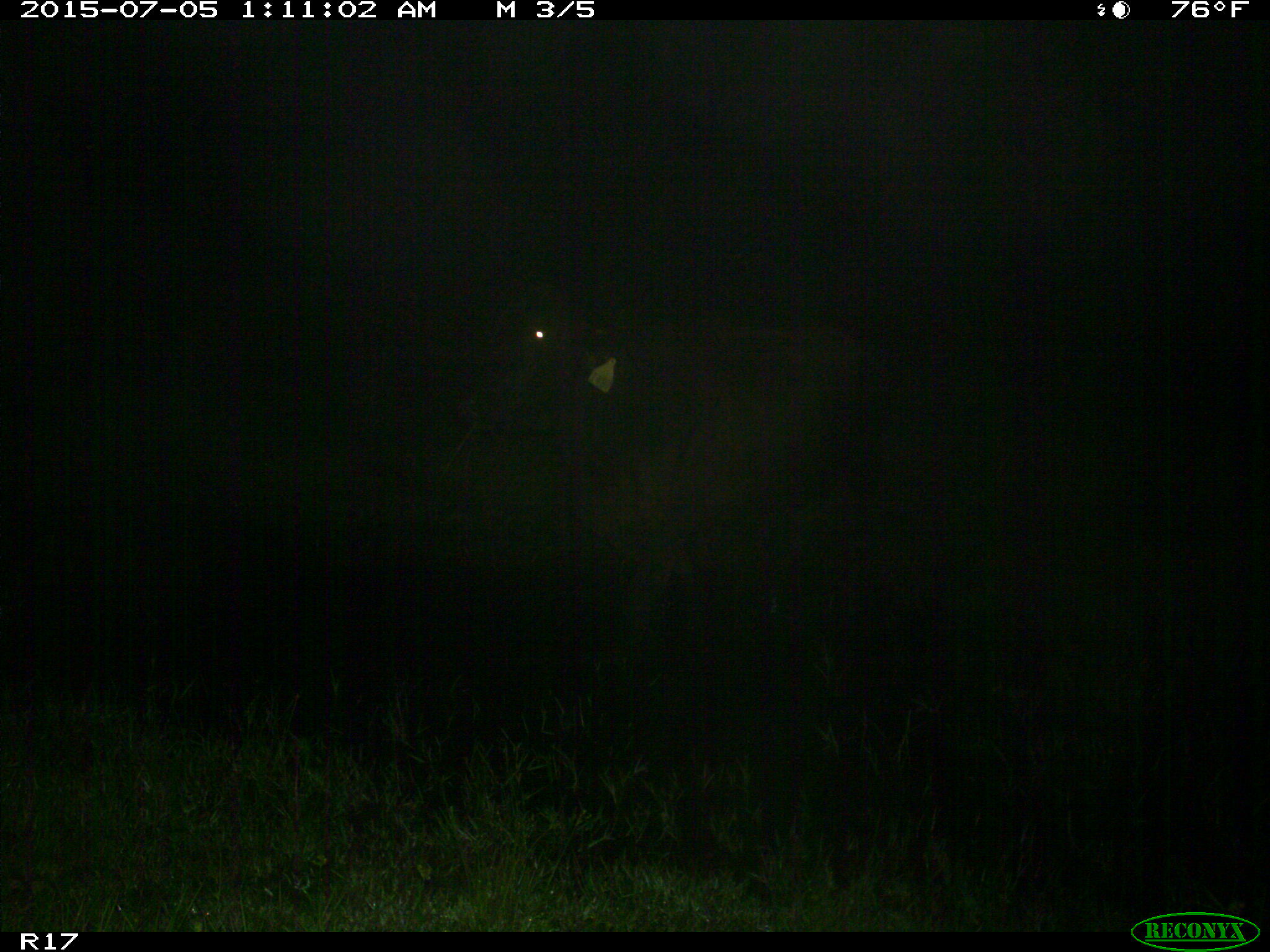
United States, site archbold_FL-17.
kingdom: Animalia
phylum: Chordata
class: Mammalia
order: Artiodactyla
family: Bovidae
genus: Bos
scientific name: Bos taurus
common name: domestic cow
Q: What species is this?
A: Bos taurus (domestic cow).